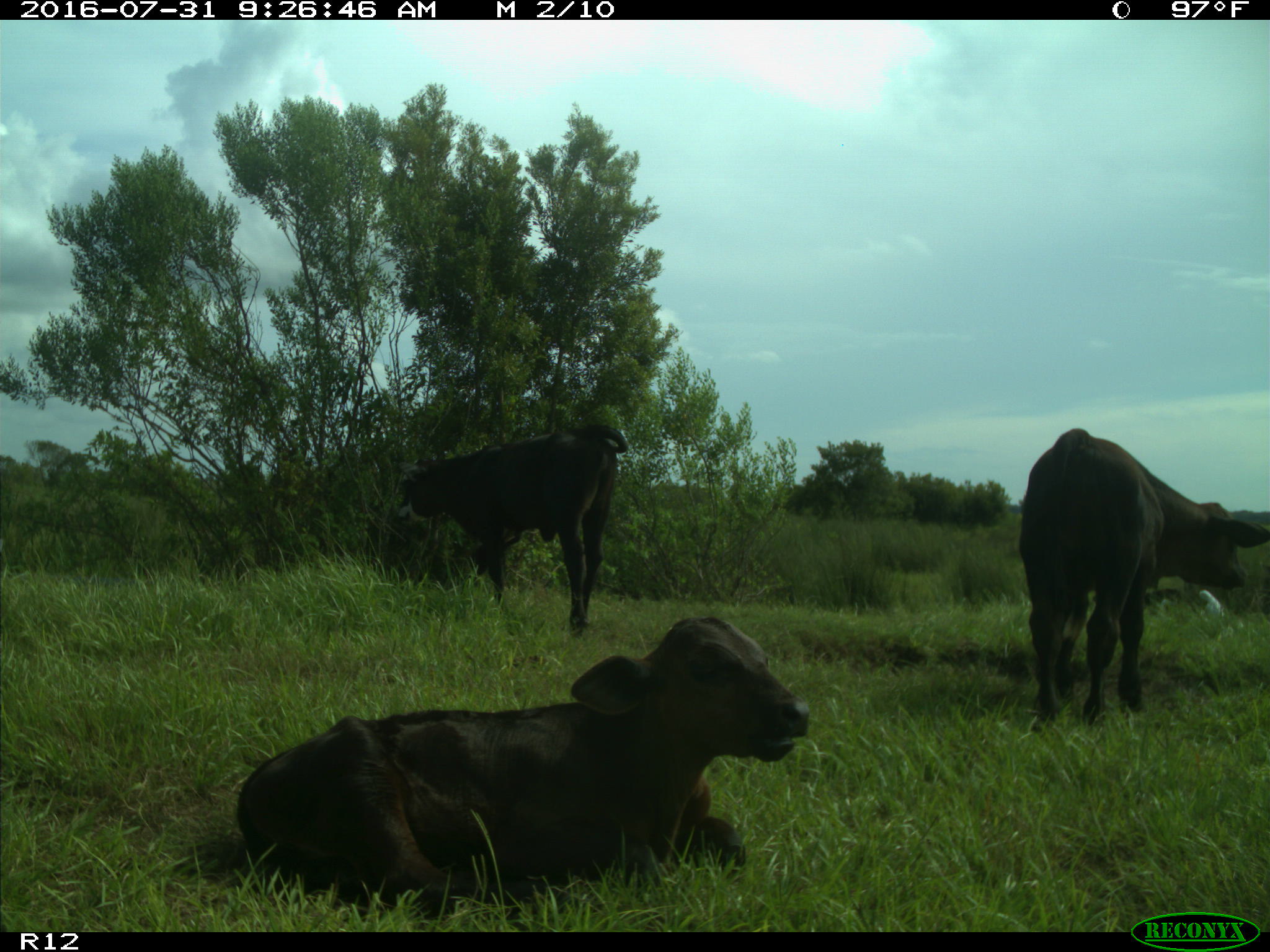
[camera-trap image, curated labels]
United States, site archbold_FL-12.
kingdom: Animalia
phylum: Chordata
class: Mammalia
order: Artiodactyla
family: Bovidae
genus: Bos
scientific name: Bos taurus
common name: domestic cow